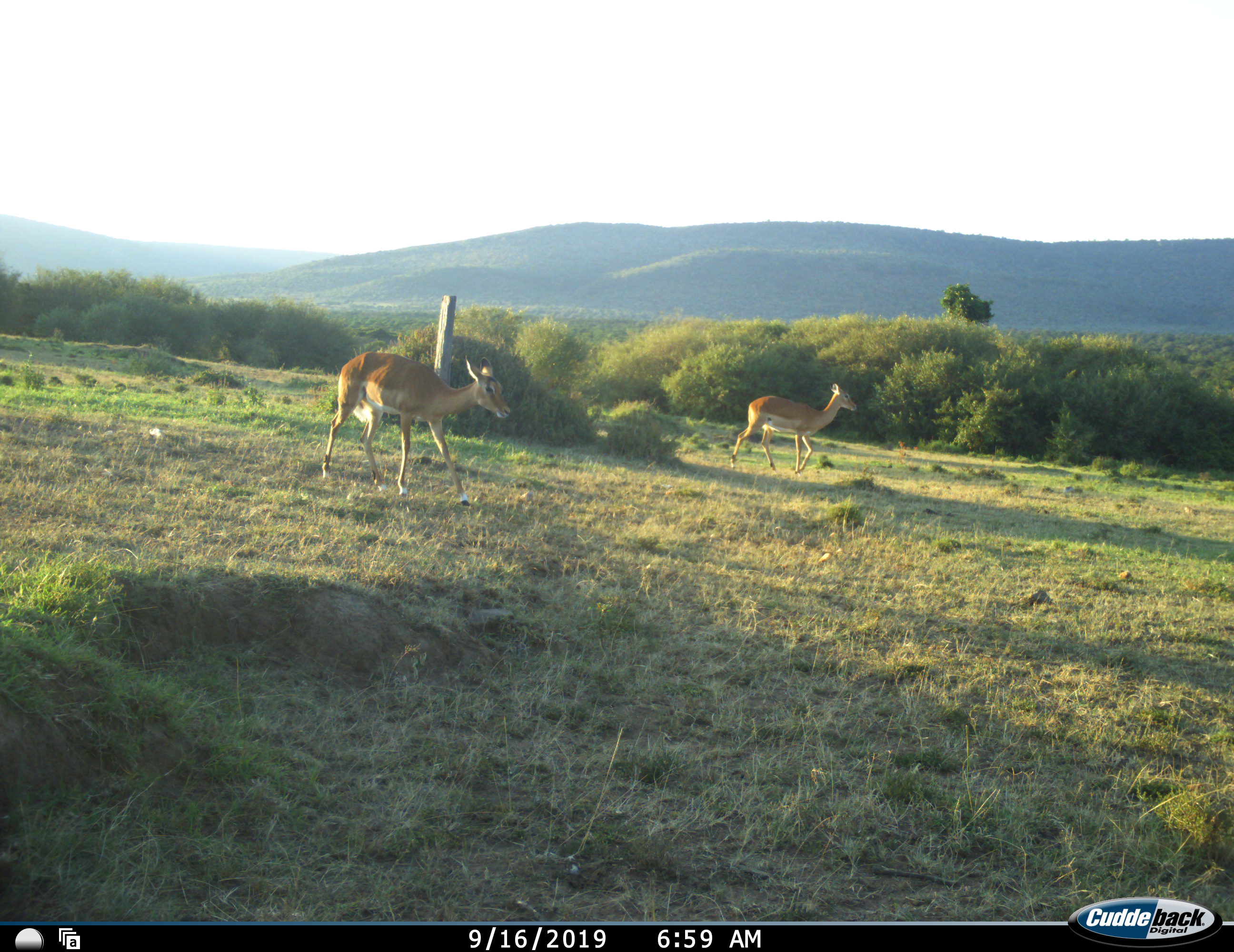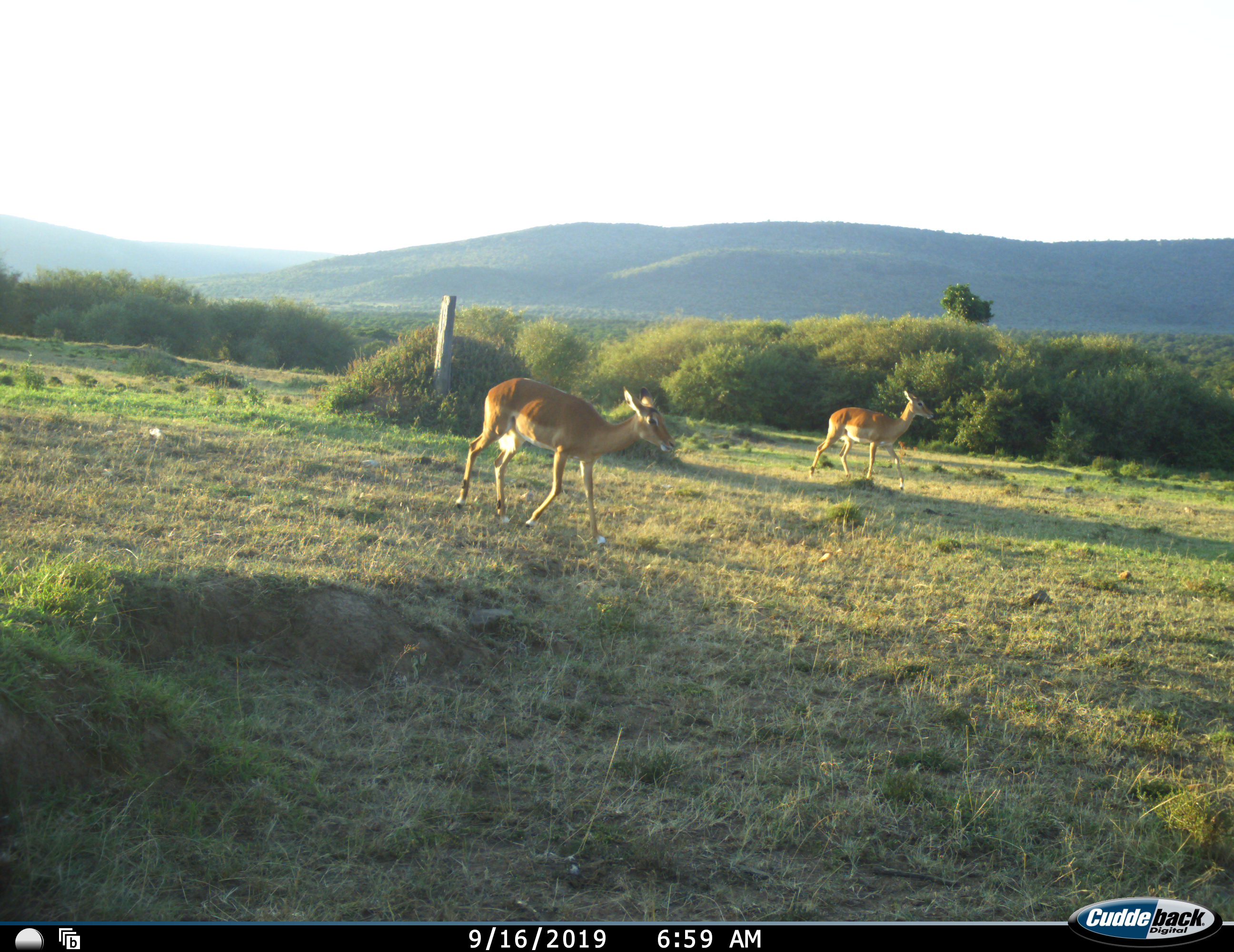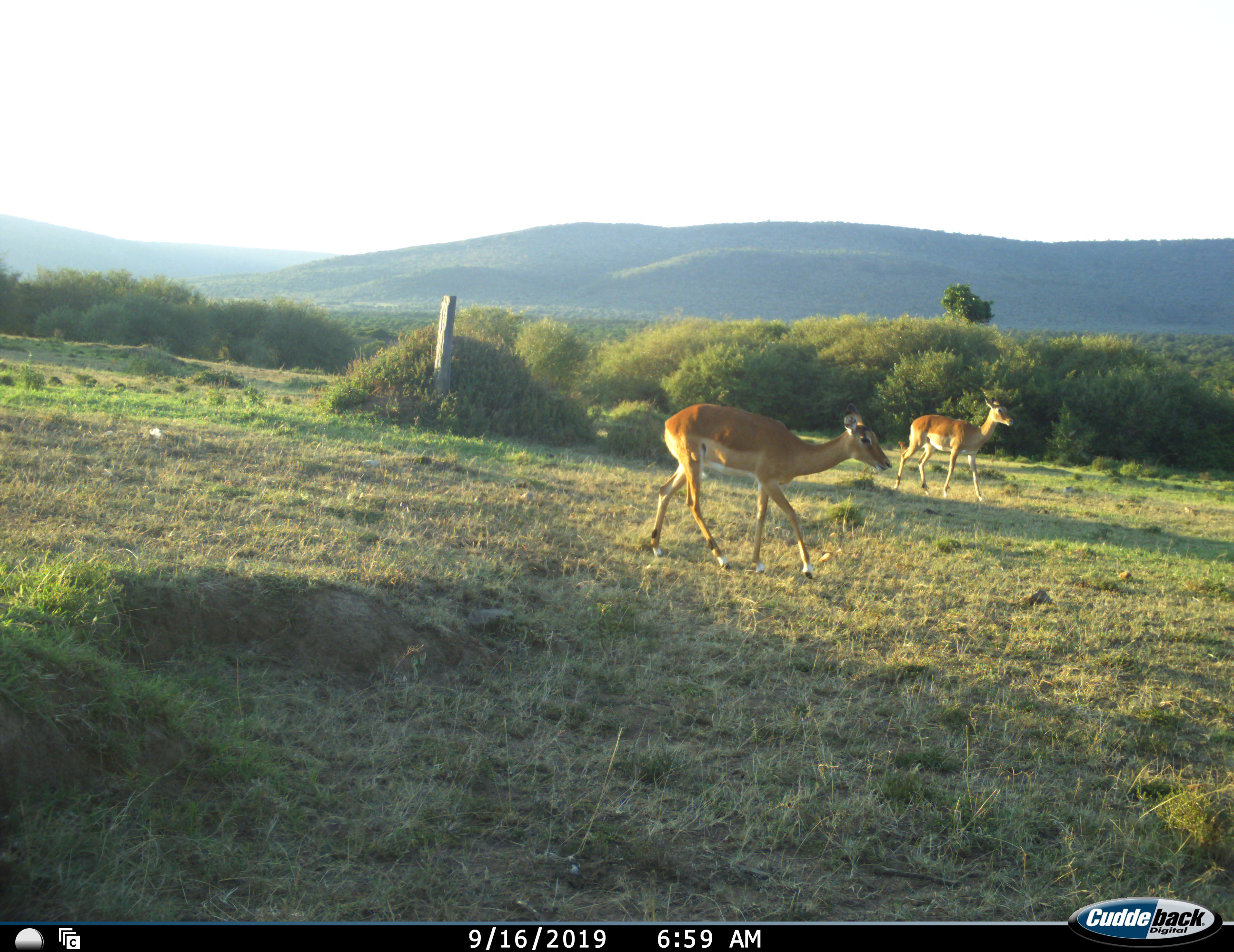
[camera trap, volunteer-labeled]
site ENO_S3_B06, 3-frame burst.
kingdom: Animalia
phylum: Chordata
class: Mammalia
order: Artiodactyla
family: Bovidae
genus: Aepyceros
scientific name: Aepyceros melampus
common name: impala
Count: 2.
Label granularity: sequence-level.